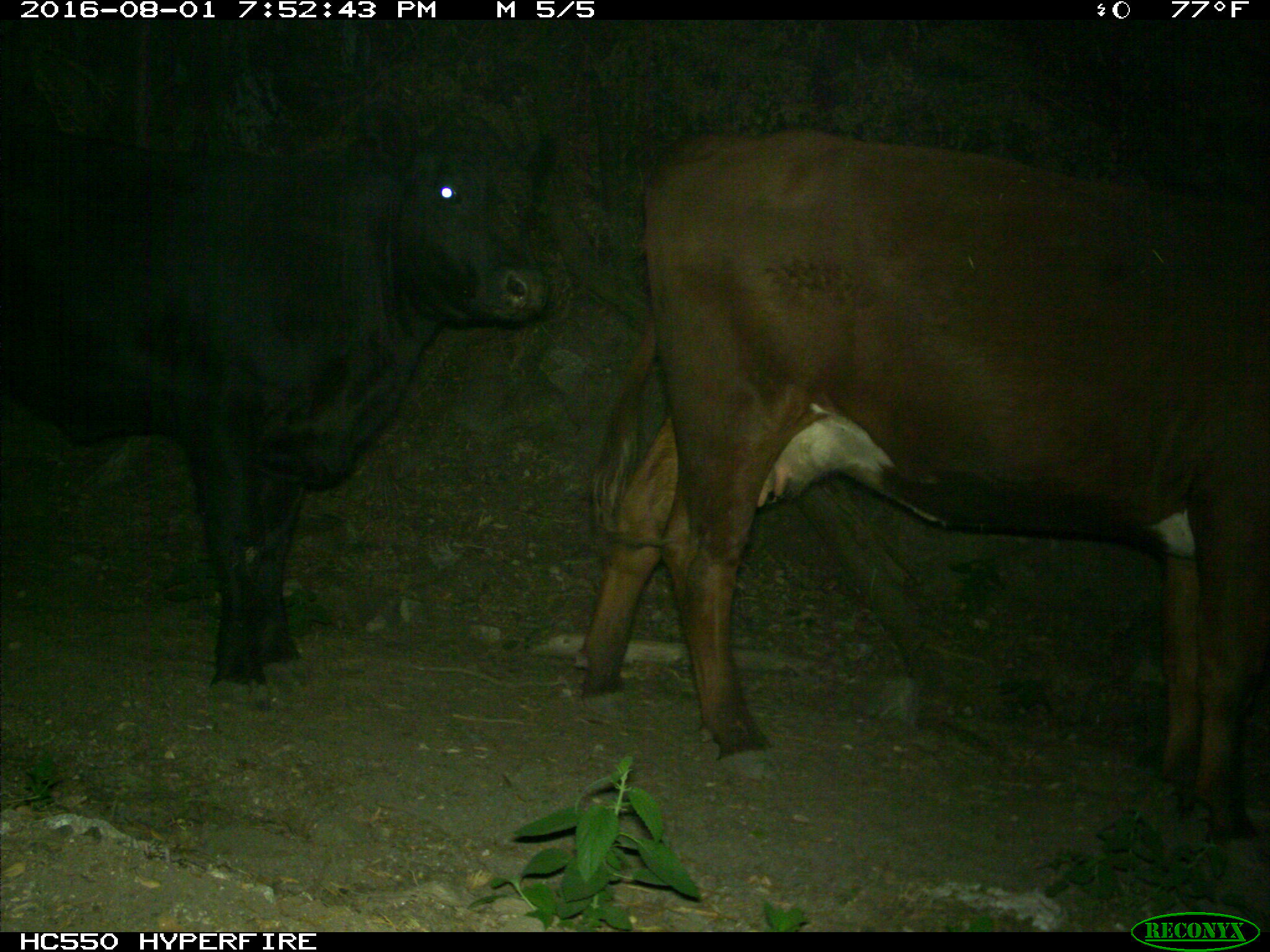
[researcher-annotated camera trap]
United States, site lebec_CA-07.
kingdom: Animalia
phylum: Chordata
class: Mammalia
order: Artiodactyla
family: Bovidae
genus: Bos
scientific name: Bos taurus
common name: domestic cow